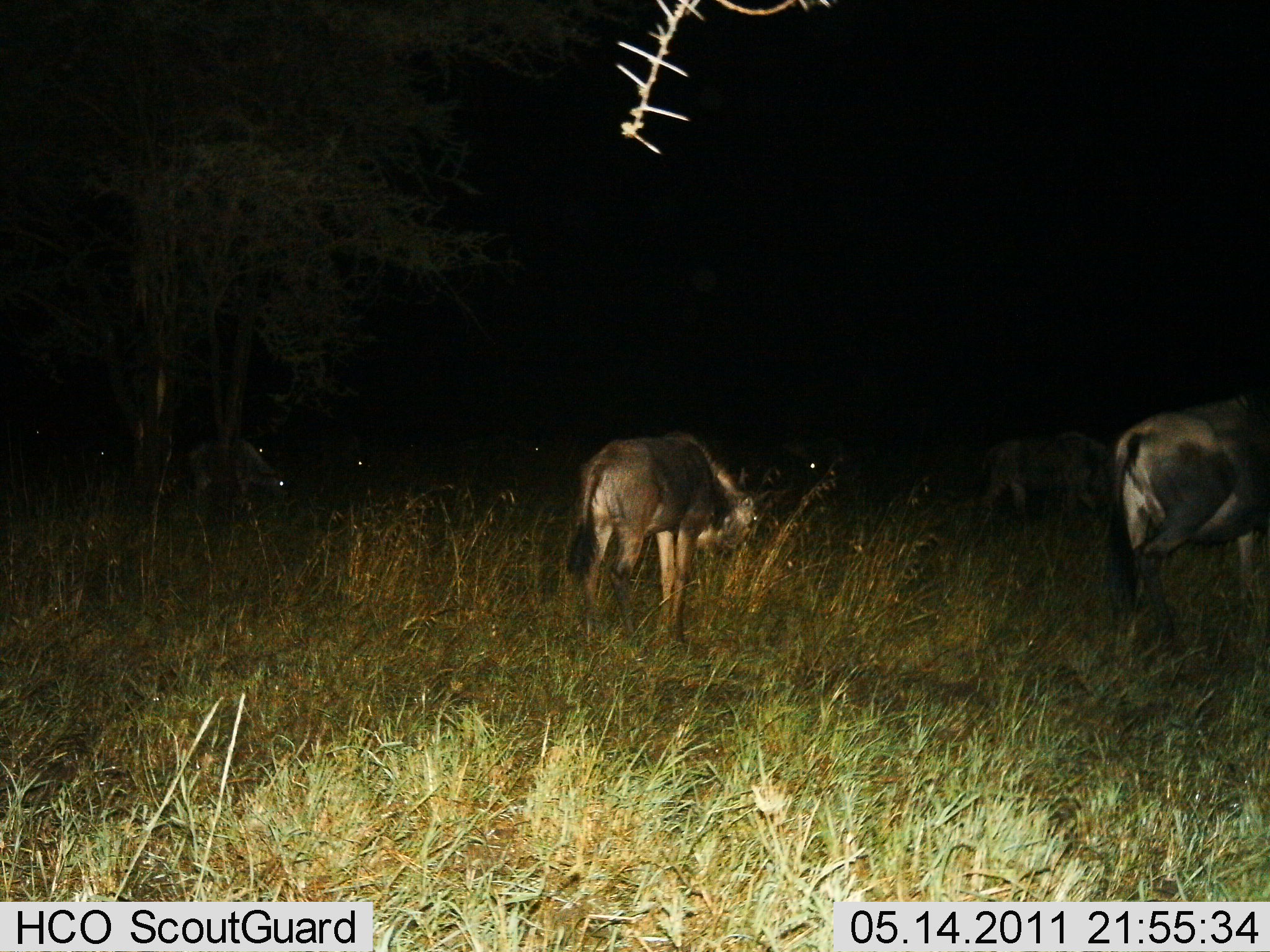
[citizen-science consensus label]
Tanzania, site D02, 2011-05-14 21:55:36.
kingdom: Animalia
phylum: Chordata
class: Mammalia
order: Artiodactyla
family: Bovidae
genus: Connochaetes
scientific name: Connochaetes taurinus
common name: blue wildebeest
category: wildebeest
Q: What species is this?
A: Wildebeest (blue wildebeest) (Connochaetes taurinus).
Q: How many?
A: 10.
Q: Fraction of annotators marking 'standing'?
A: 58%.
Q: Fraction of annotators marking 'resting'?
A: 0%.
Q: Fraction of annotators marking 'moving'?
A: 17%.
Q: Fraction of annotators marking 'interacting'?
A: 0%.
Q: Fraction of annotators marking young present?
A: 0%.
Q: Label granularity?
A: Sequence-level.